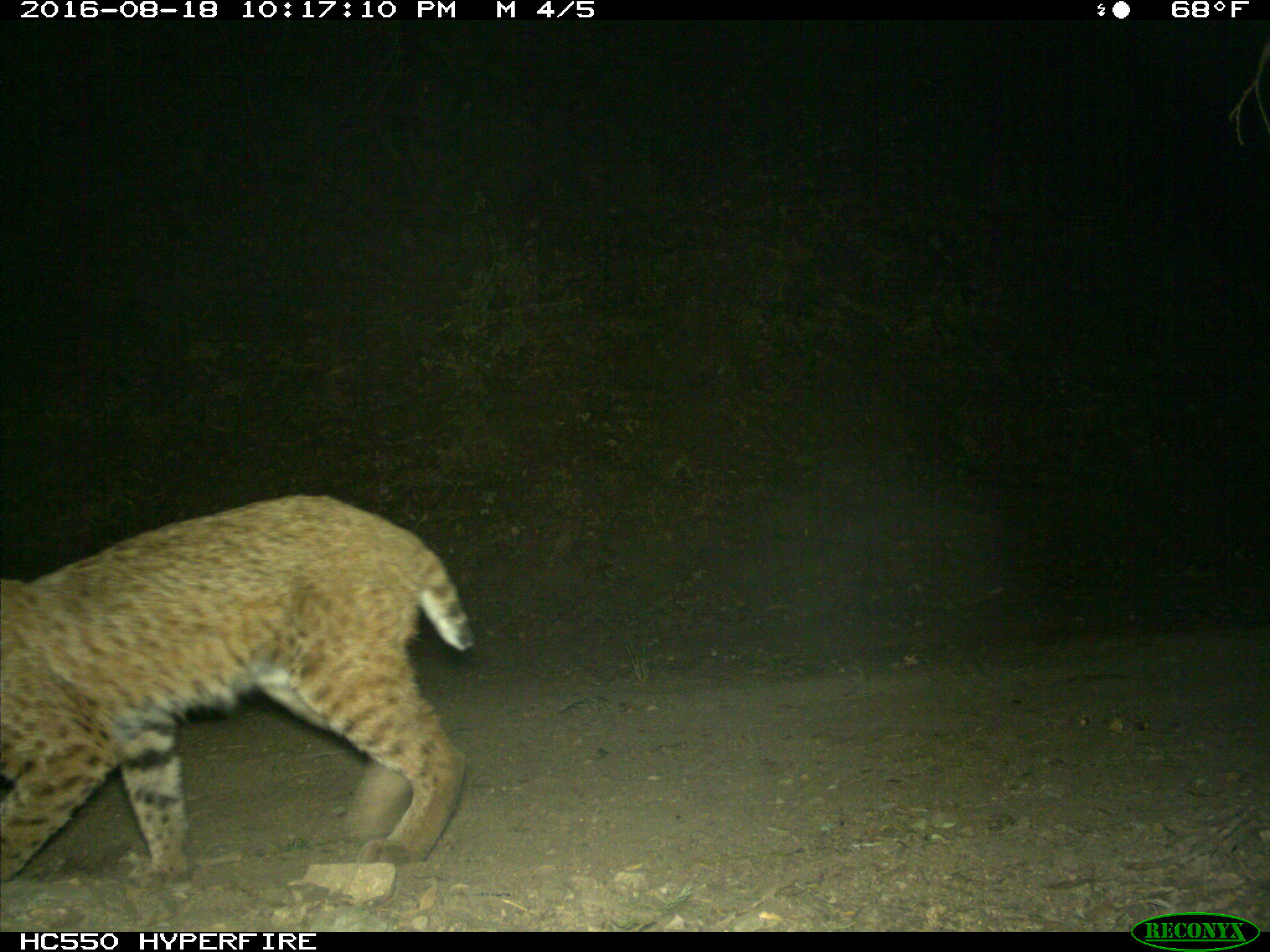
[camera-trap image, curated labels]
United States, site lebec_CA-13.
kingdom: Animalia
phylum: Chordata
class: Mammalia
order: Carnivora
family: Felidae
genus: Lynx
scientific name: Lynx rufus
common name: bobcat